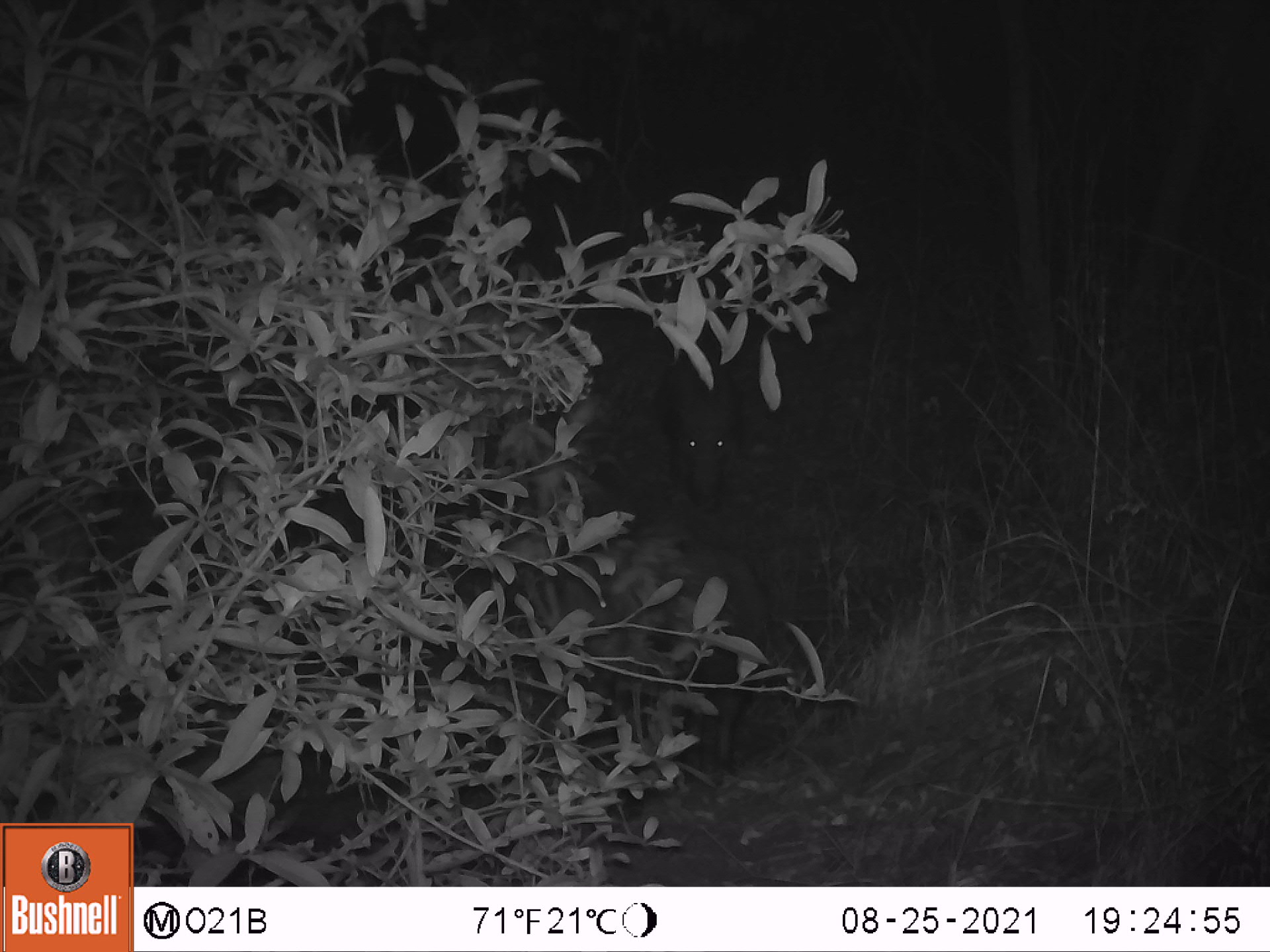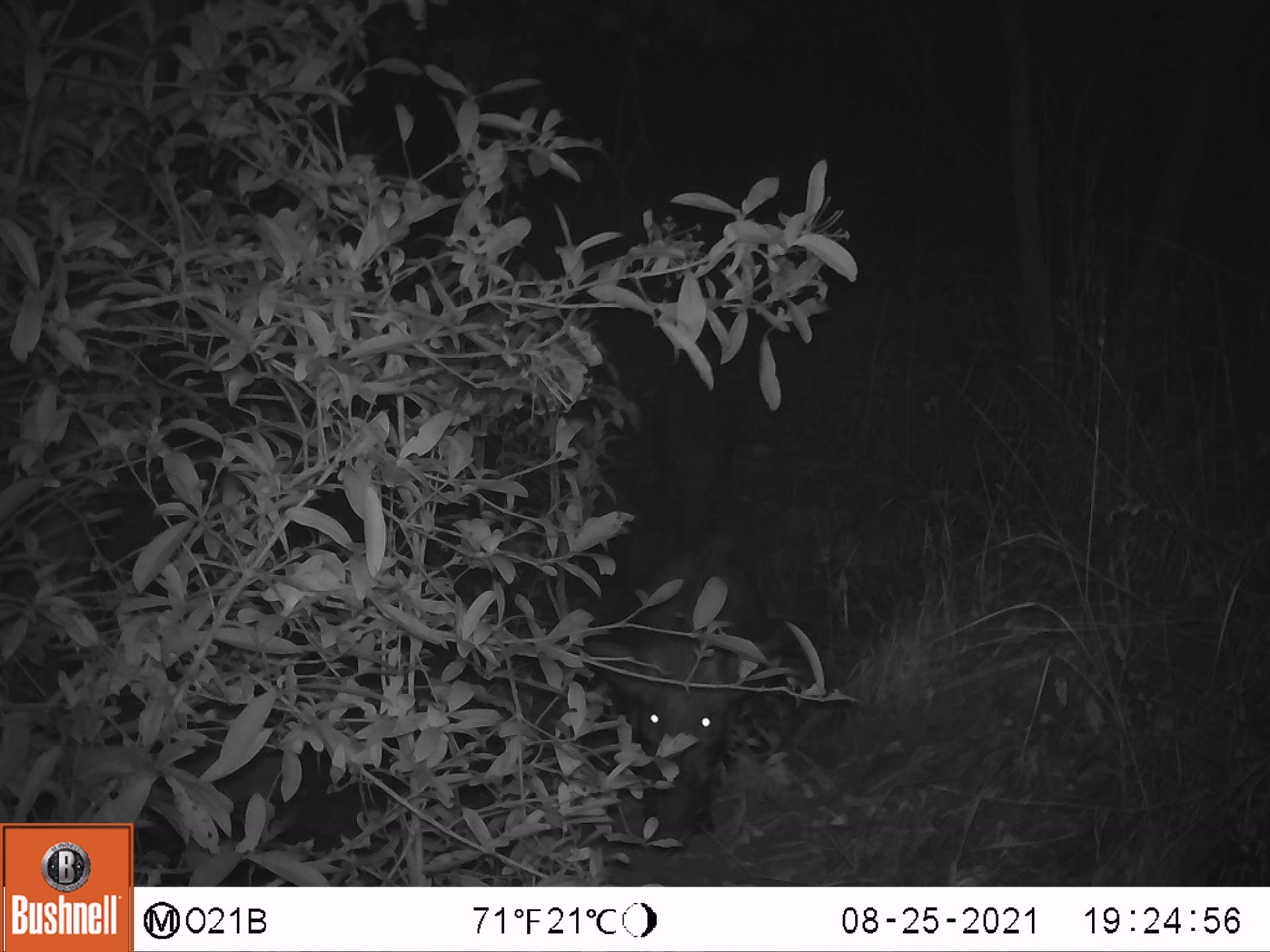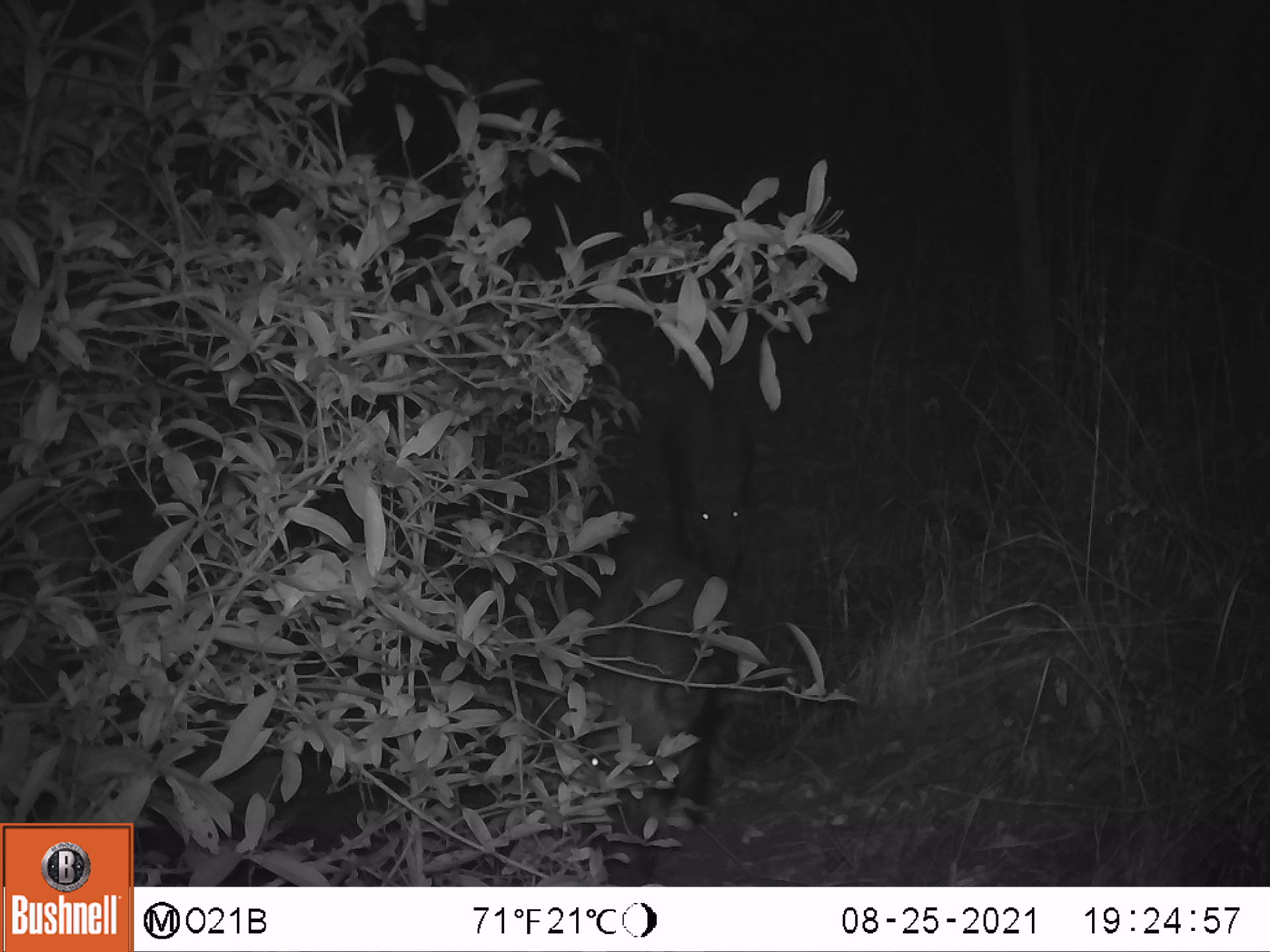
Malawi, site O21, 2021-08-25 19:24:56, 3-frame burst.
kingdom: Animalia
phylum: Chordata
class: Mammalia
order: Artiodactyla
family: Suidae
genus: Potamochoerus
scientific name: Potamochoerus larvatus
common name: bushpig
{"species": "bushpig (Potamochoerus larvatus)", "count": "2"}